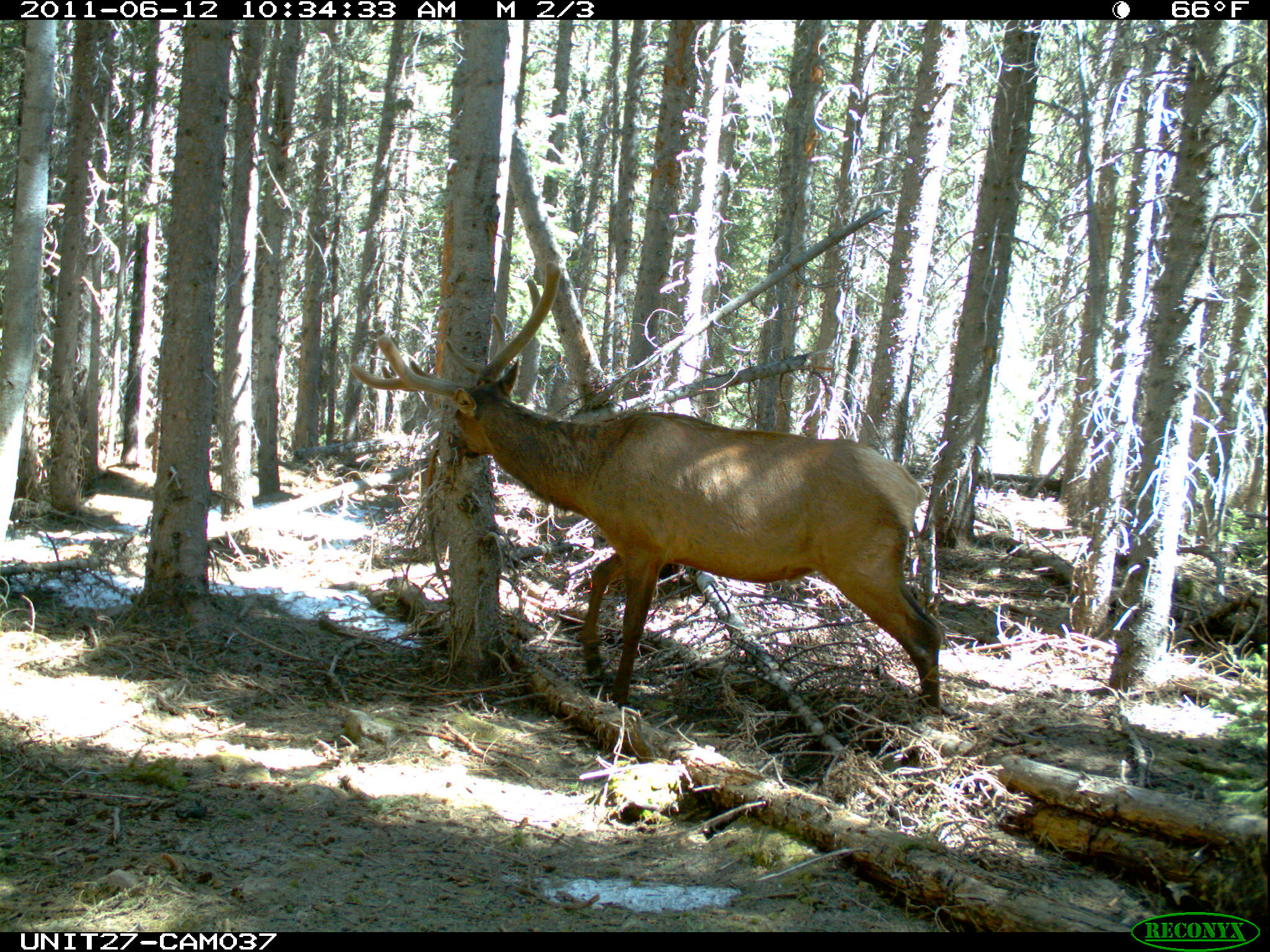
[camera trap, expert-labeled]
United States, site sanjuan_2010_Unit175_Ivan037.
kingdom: Animalia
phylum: Chordata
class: Mammalia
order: Artiodactyla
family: Cervidae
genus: Cervus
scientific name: Cervus elaphus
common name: red deer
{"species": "Cervus elaphus (red deer)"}